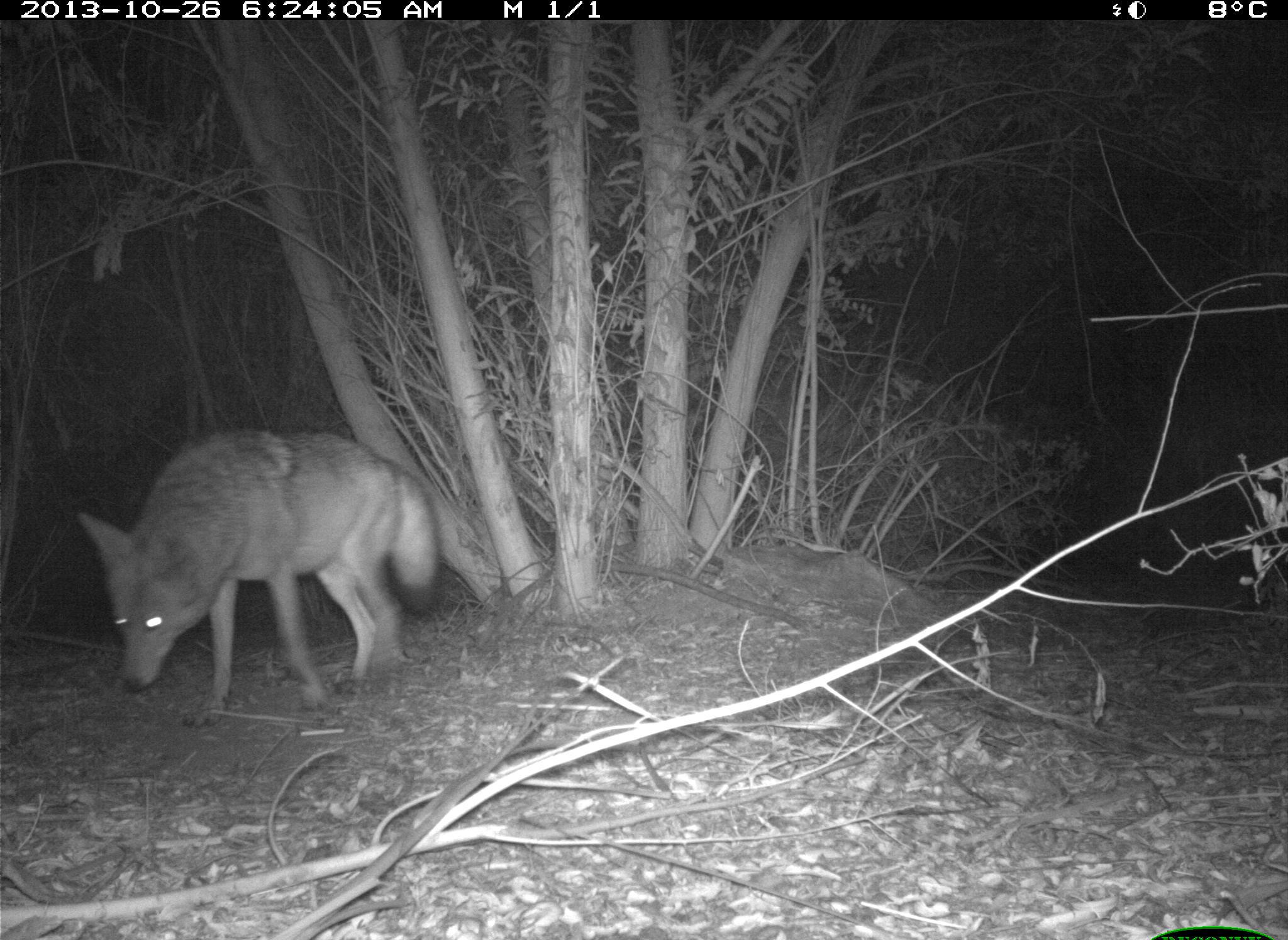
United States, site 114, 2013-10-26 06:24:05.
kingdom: Animalia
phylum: Chordata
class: Mammalia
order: Carnivora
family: Canidae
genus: Canis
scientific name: Canis latrans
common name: coyote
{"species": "coyote (Canis latrans)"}